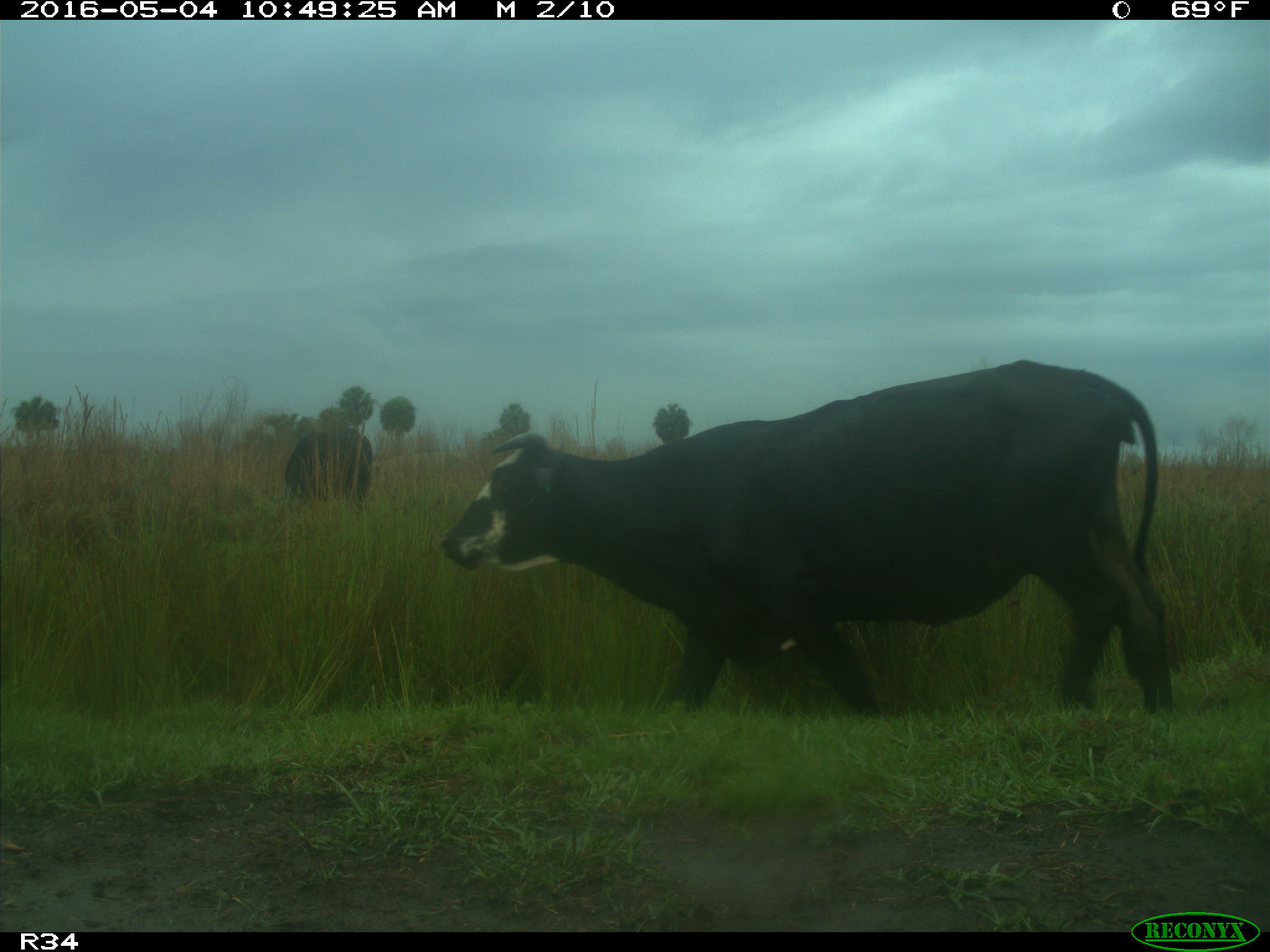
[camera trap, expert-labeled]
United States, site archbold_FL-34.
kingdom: Animalia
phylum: Chordata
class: Mammalia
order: Artiodactyla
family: Bovidae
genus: Bos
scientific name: Bos taurus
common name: domestic cow